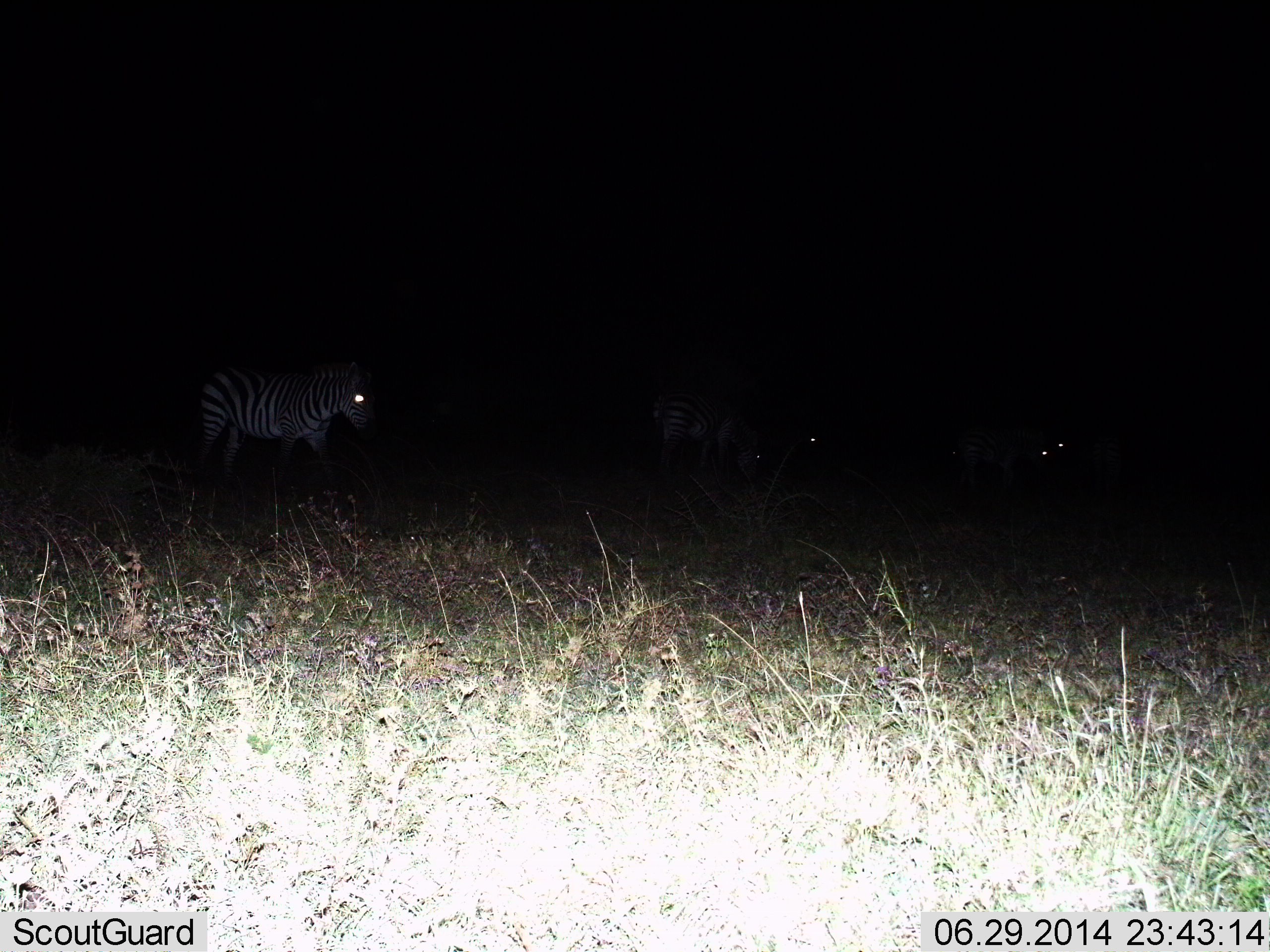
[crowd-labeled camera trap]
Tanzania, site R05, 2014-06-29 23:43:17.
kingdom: Animalia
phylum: Chordata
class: Mammalia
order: Perissodactyla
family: Equidae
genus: Equus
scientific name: Equus quagga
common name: plains zebra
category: zebra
Zebra (plains zebra) (Equus quagga), count 4. Behavior (volunteer vote fractions): standing 70%, resting 0%, moving 50%, interacting 0%. Young present (vote fraction): 0%. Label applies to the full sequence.